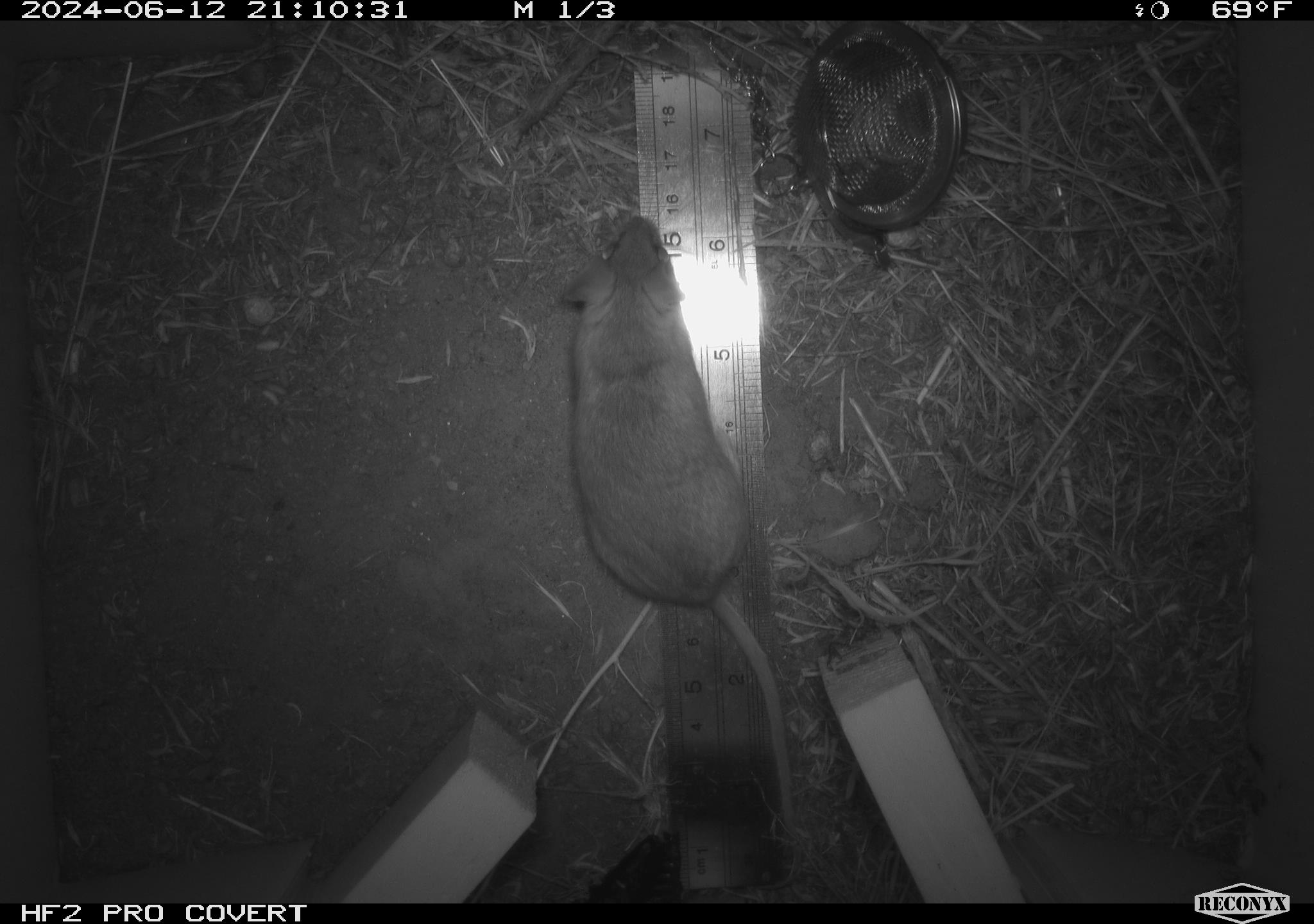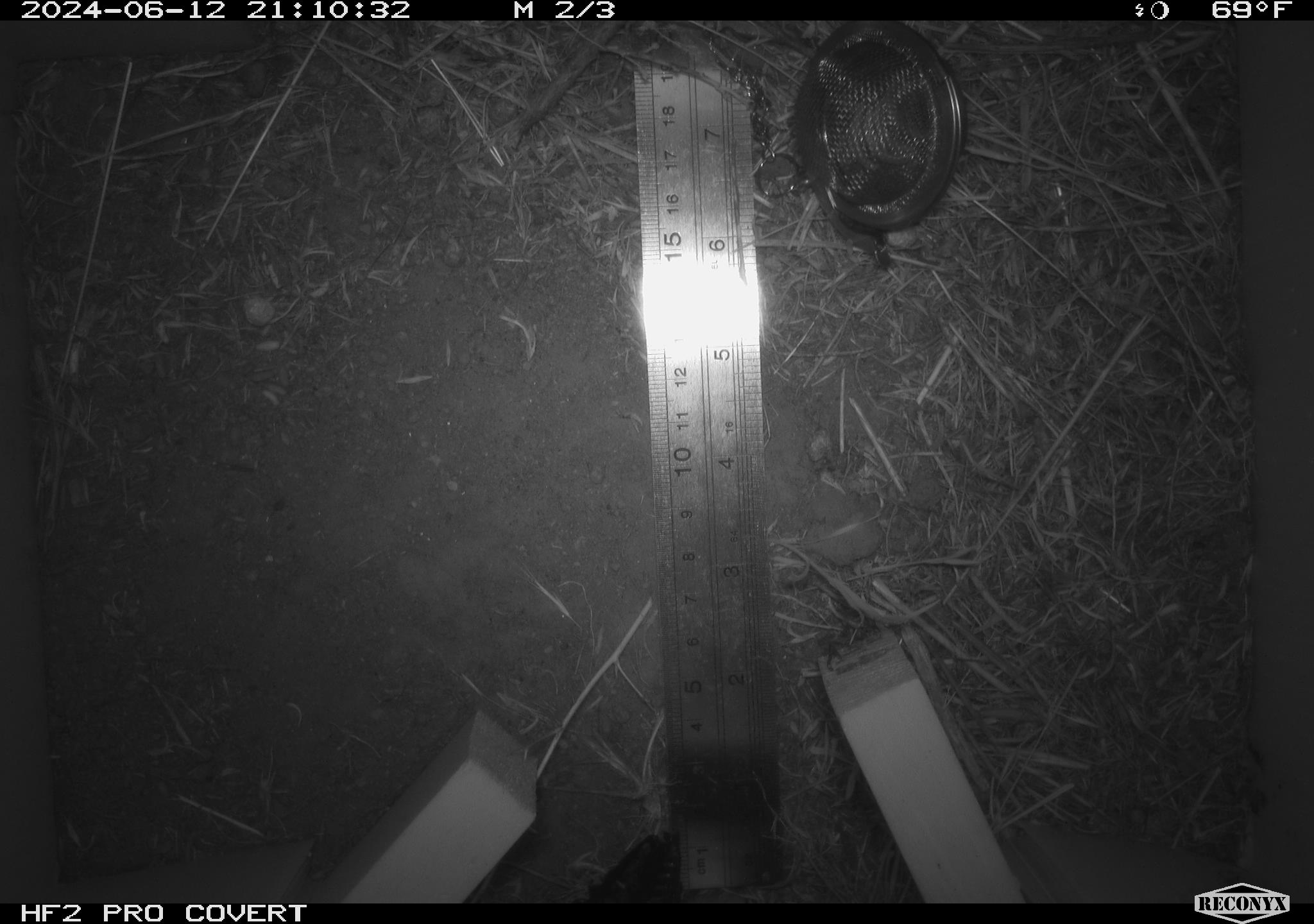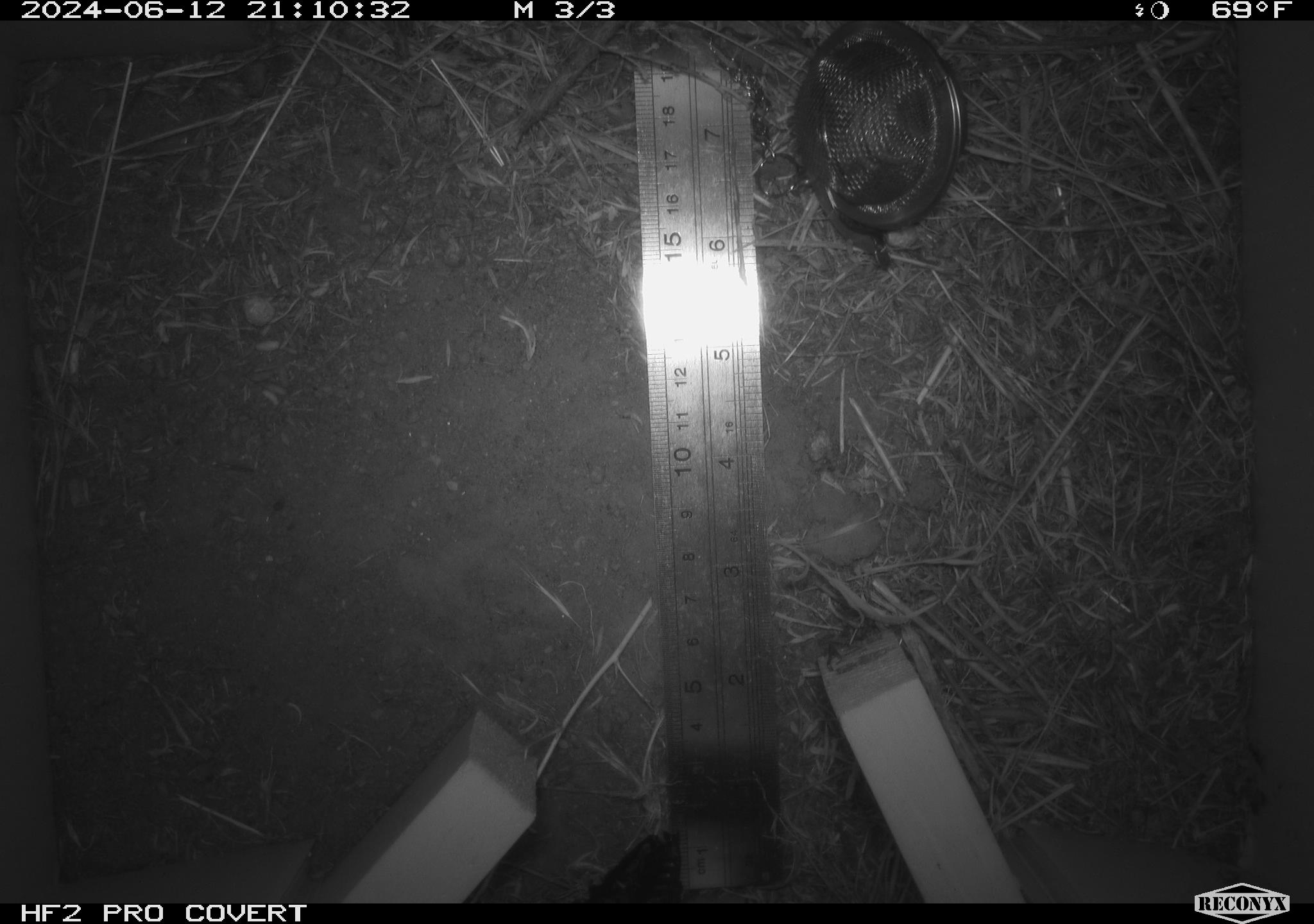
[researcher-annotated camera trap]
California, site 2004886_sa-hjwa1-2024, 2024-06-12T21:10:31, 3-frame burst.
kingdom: Animalia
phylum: Chordata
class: Mammalia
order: Rodentia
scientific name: Rodentia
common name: rodent